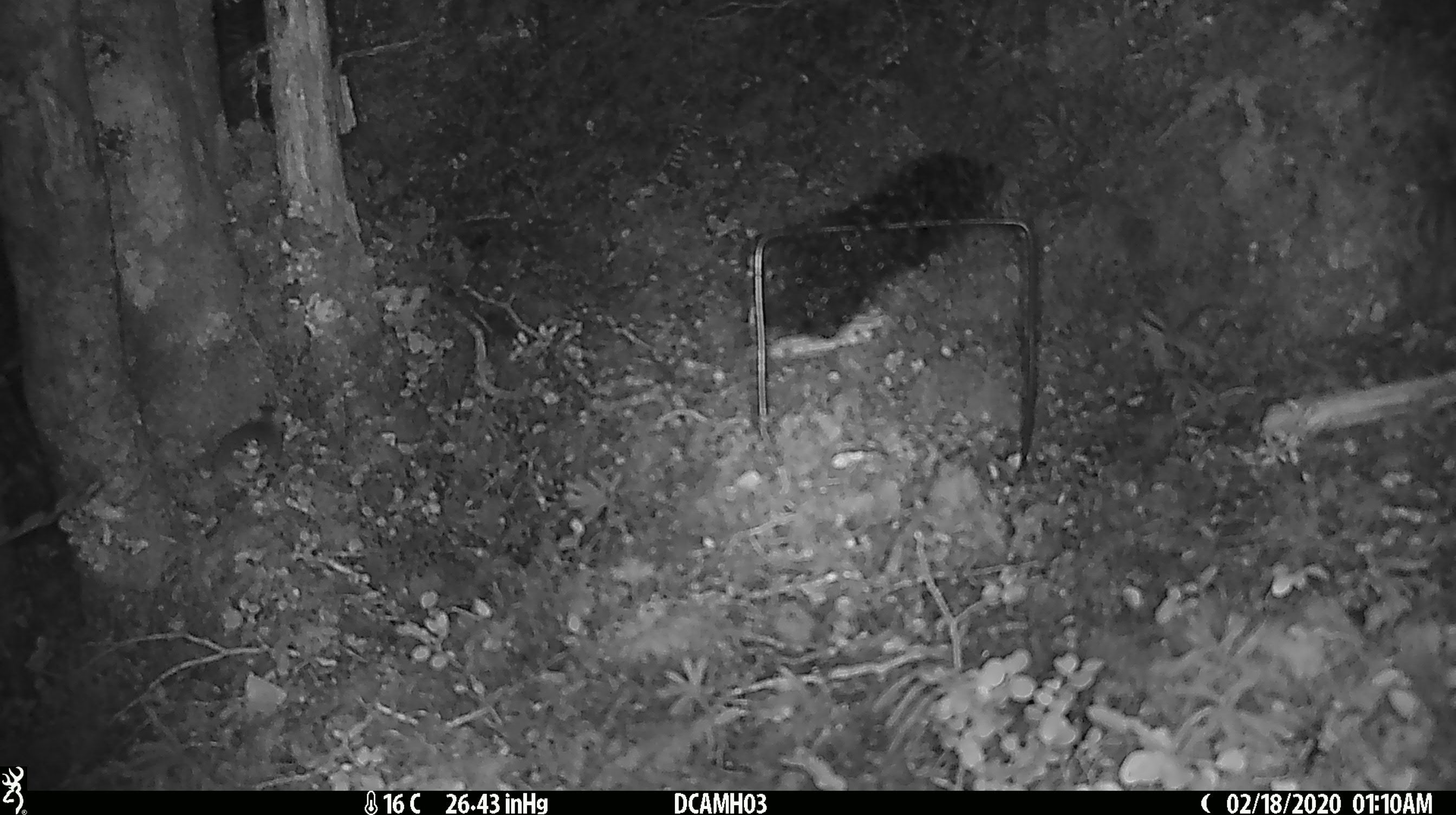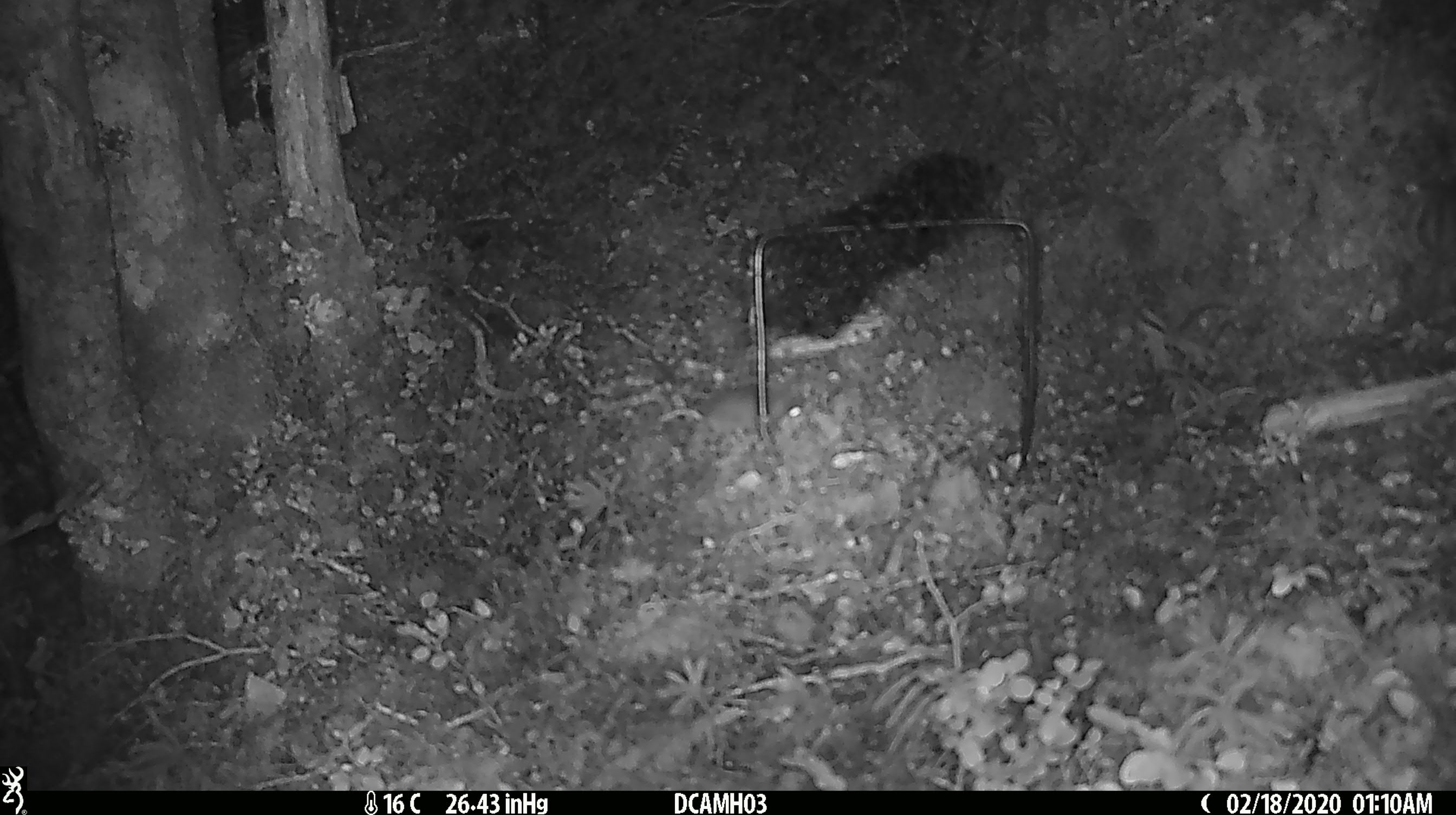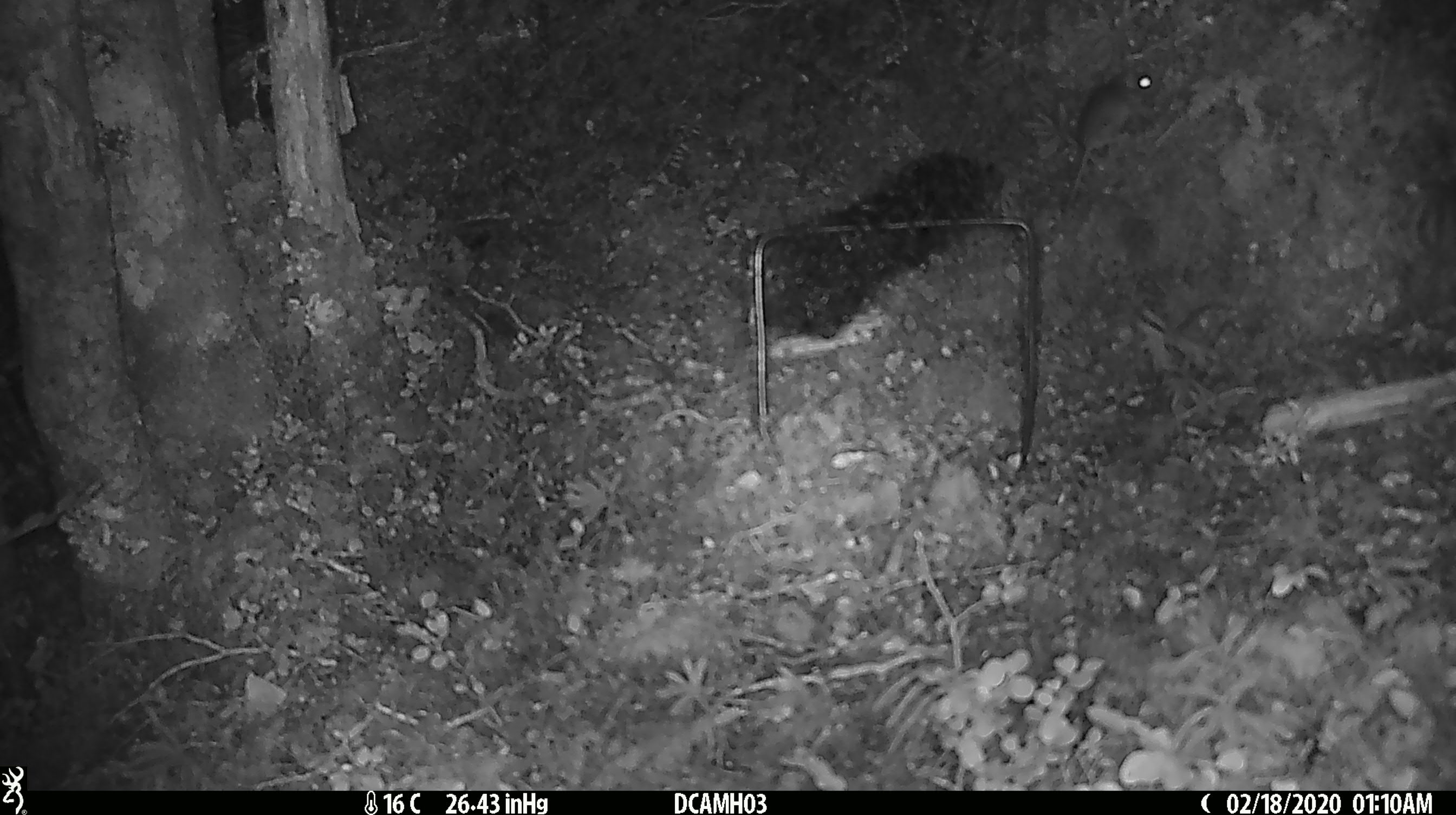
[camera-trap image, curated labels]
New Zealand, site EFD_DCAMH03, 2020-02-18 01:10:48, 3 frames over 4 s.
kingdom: Animalia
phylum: Chordata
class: Mammalia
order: Rodentia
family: Muridae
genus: Mus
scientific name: Mus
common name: mouse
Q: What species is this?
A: Mouse (Mus).